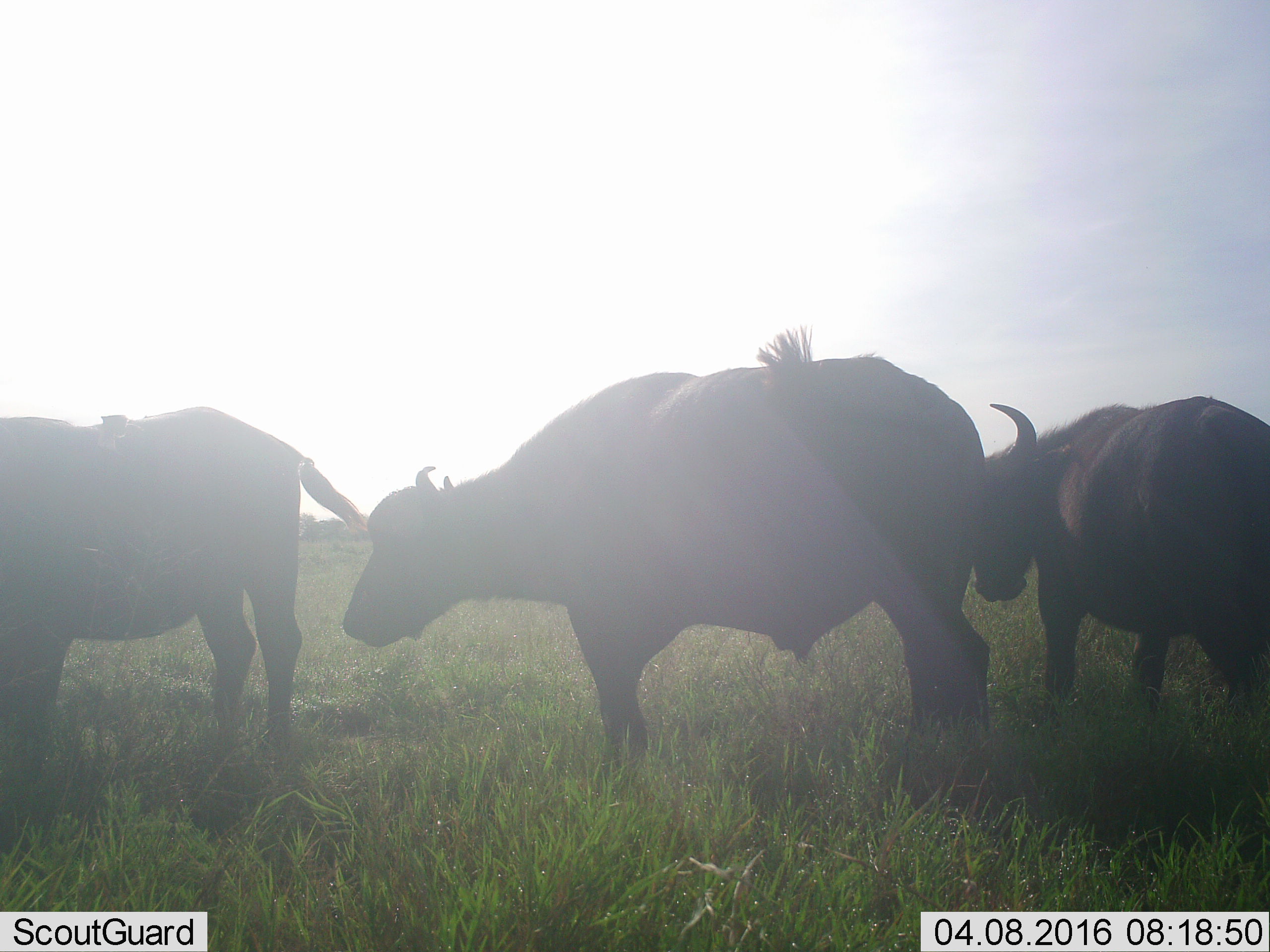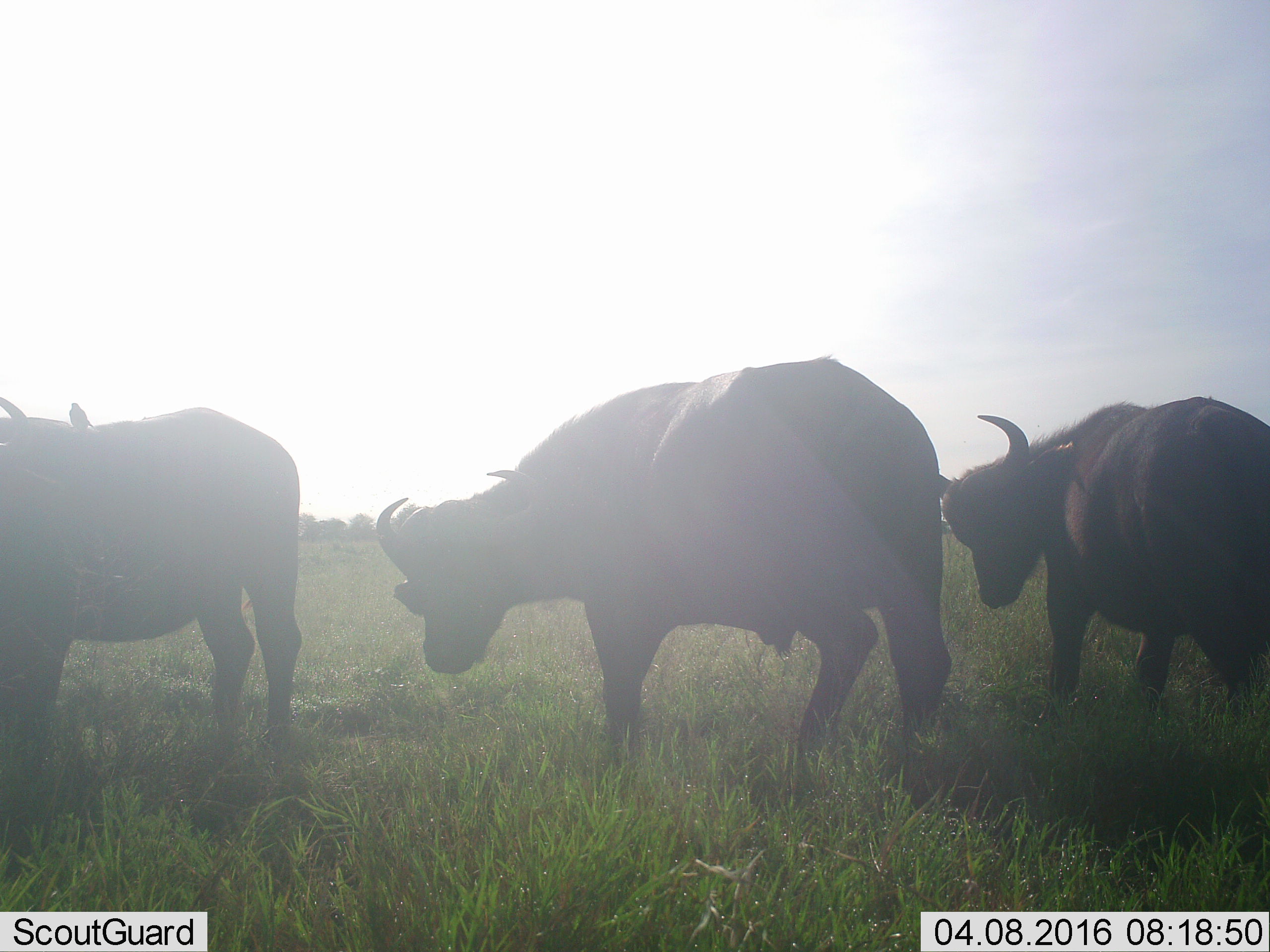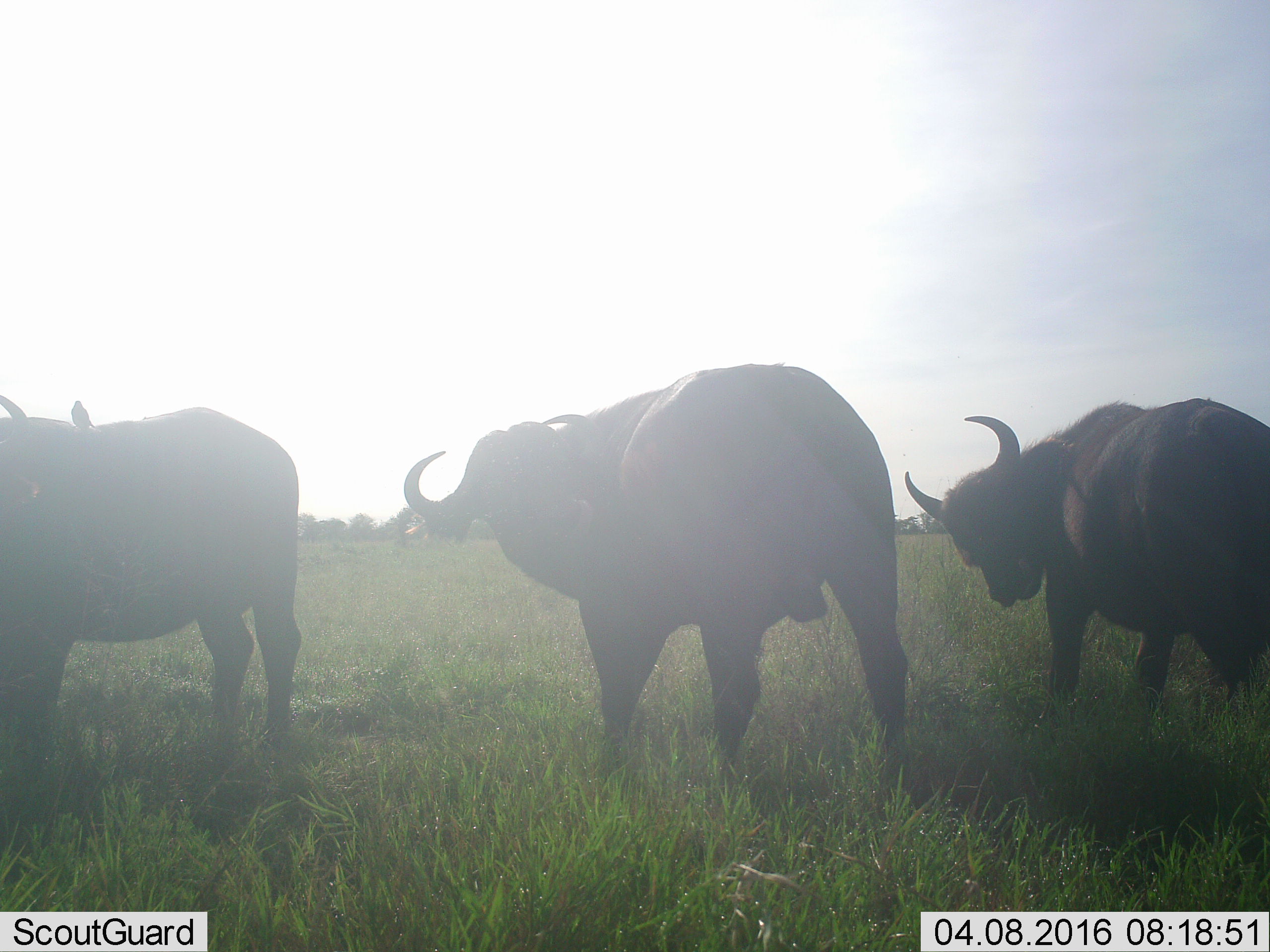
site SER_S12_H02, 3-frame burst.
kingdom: Animalia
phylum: Chordata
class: Mammalia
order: Artiodactyla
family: Bovidae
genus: Syncerus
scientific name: Syncerus caffer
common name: african buffalo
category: buffalo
Buffalo (african buffalo) (Syncerus caffer), count 3. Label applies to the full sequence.